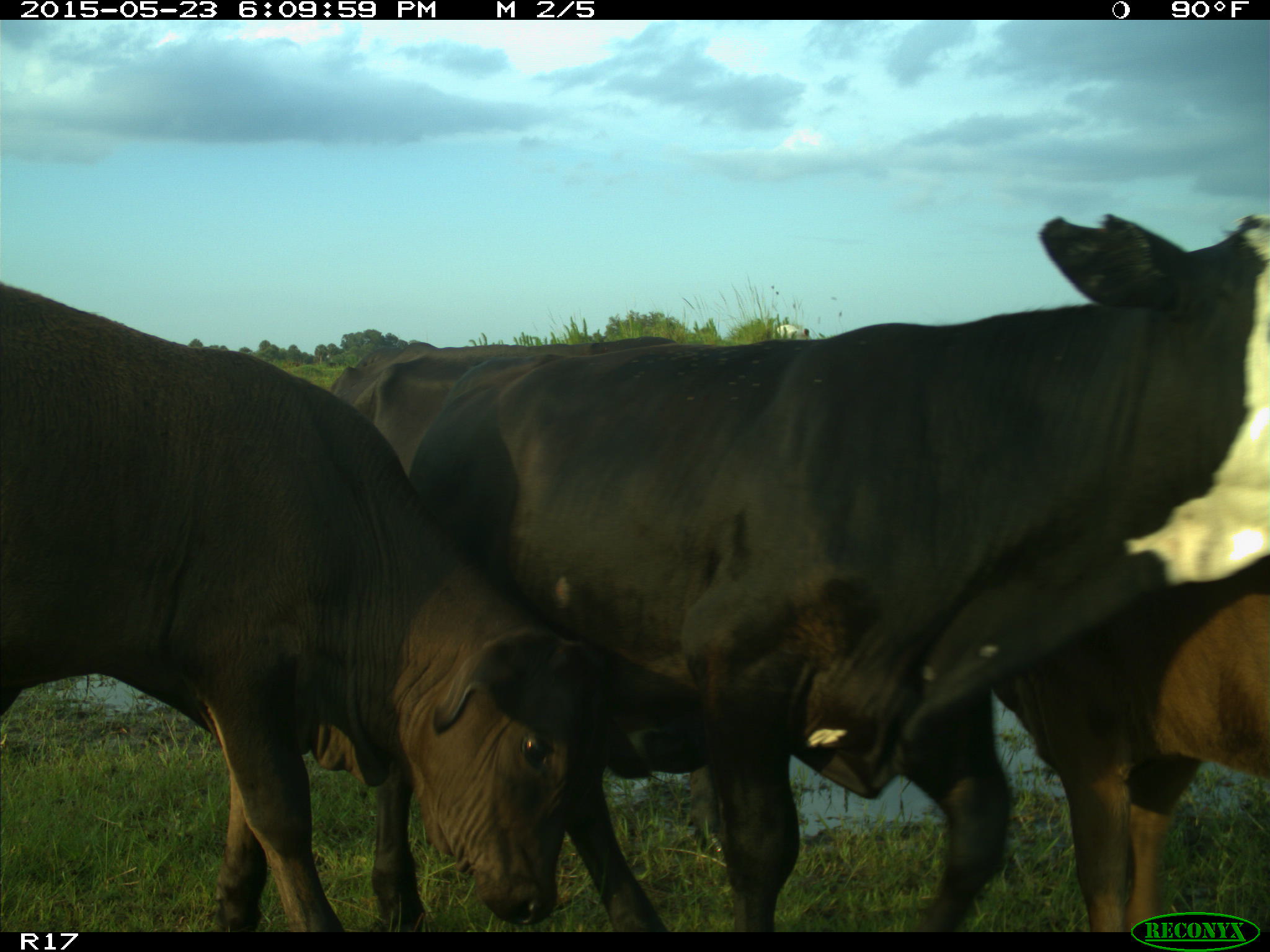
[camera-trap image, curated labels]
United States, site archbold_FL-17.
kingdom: Animalia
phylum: Chordata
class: Mammalia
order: Artiodactyla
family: Bovidae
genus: Bos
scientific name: Bos taurus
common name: domestic cow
Bos taurus (domestic cow).